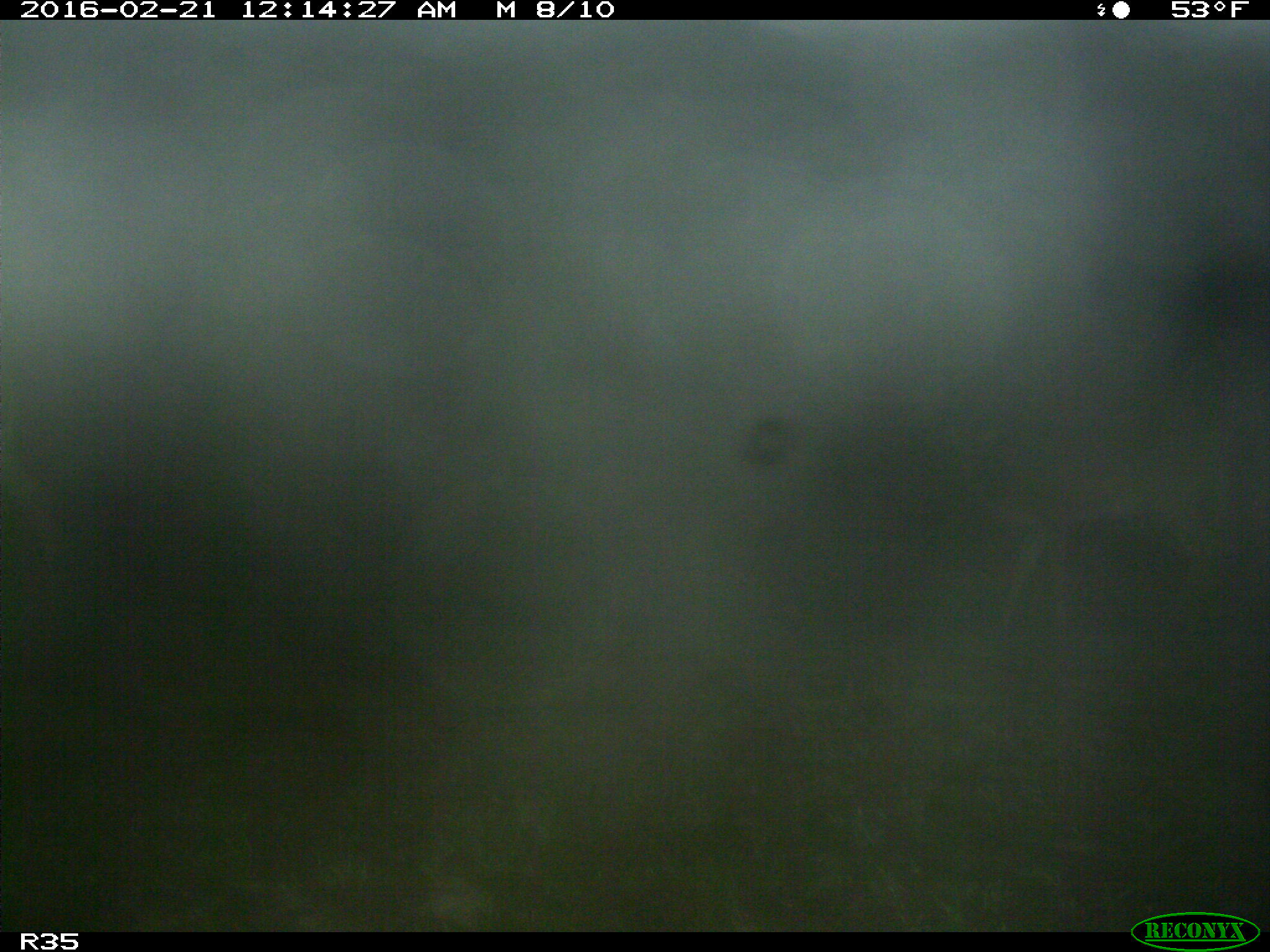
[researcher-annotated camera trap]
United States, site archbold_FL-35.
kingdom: Animalia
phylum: Chordata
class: Mammalia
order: Artiodactyla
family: Cervidae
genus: Odocoileus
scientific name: Odocoileus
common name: deer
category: unidentified deer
Unidentified deer (deer) (Odocoileus).